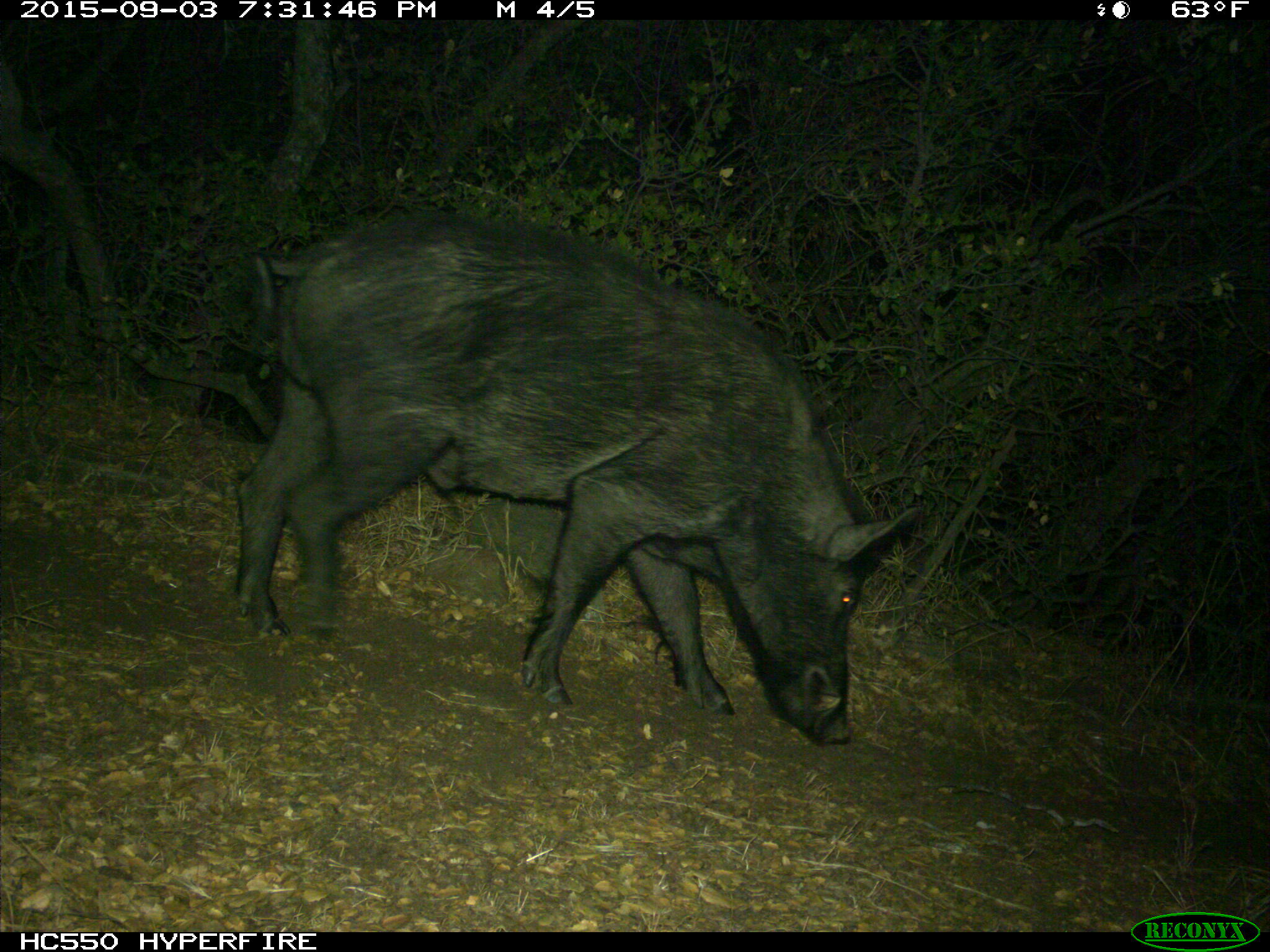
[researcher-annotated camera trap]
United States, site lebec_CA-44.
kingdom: Animalia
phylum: Chordata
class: Mammalia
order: Artiodactyla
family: Suidae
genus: Sus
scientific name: Sus scrofa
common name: wild boar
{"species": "Sus scrofa (wild boar)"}